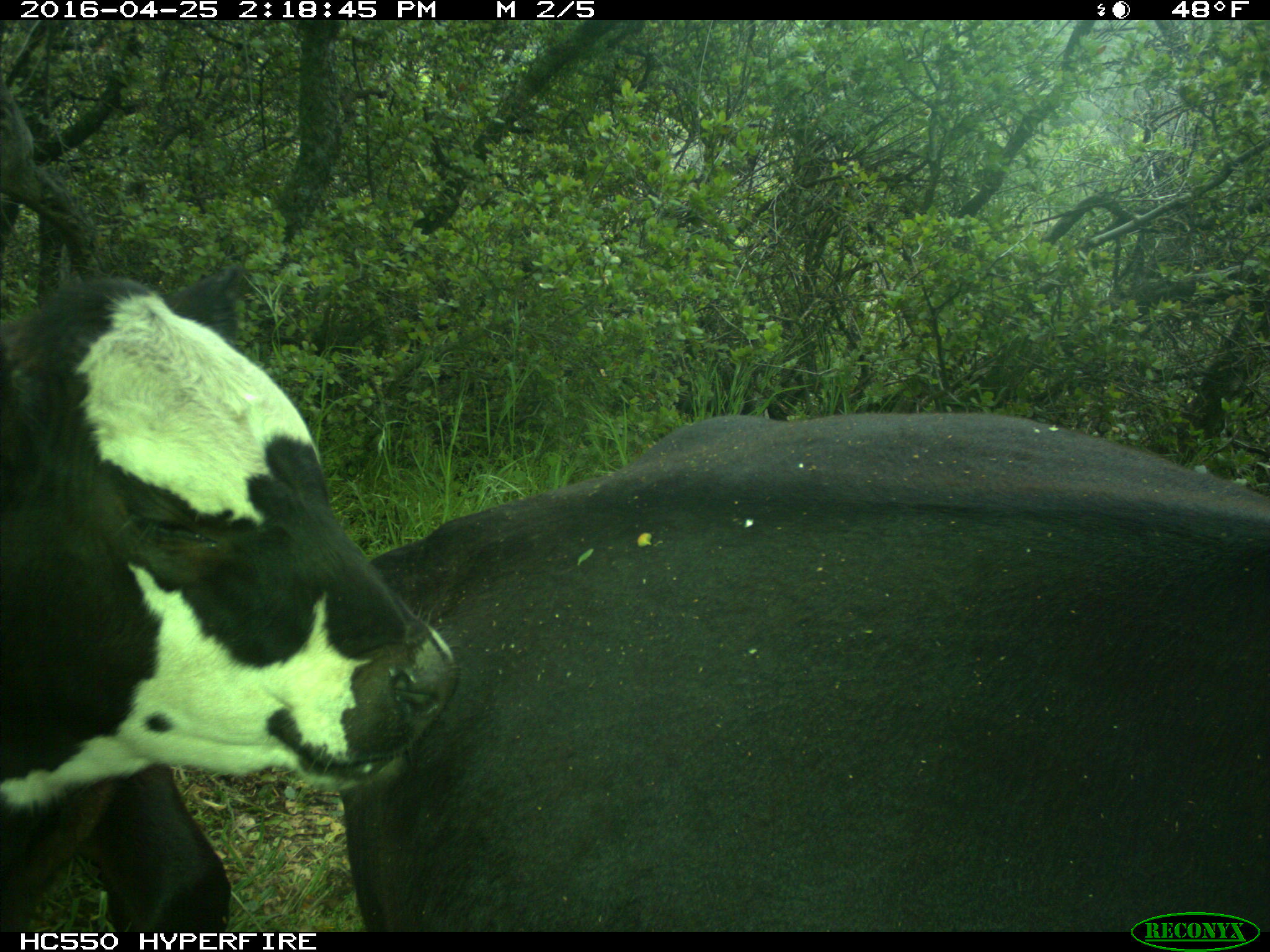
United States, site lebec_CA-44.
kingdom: Animalia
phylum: Chordata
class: Mammalia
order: Artiodactyla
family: Bovidae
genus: Bos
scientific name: Bos taurus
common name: domestic cow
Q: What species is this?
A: Bos taurus (domestic cow).